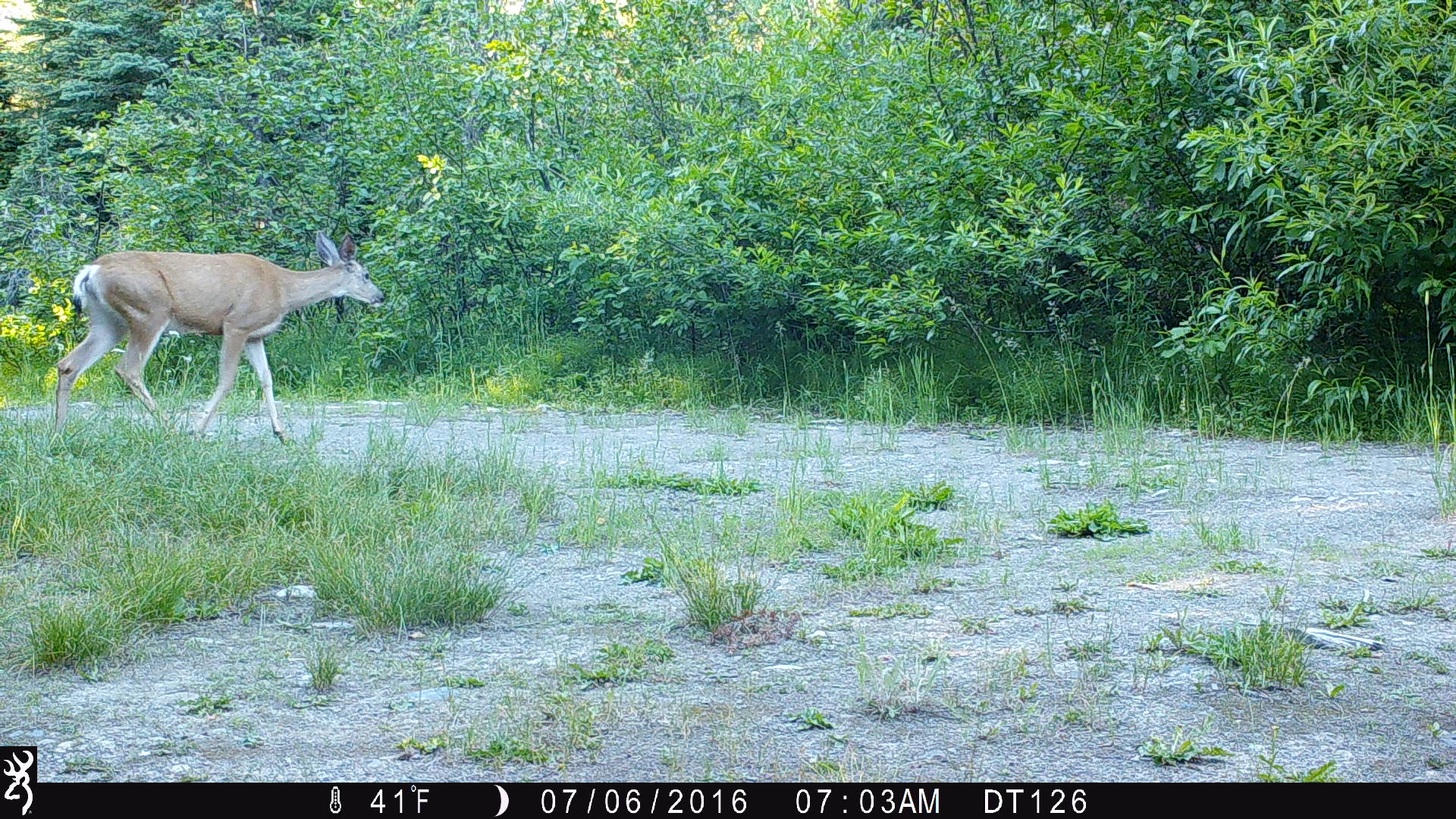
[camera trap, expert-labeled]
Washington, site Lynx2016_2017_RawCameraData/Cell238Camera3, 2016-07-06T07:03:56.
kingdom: Animalia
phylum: Chordata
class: Mammalia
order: Artiodactyla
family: Cervidae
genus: Odocoileus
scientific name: Odocoileus hemionus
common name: mule deer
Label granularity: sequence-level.